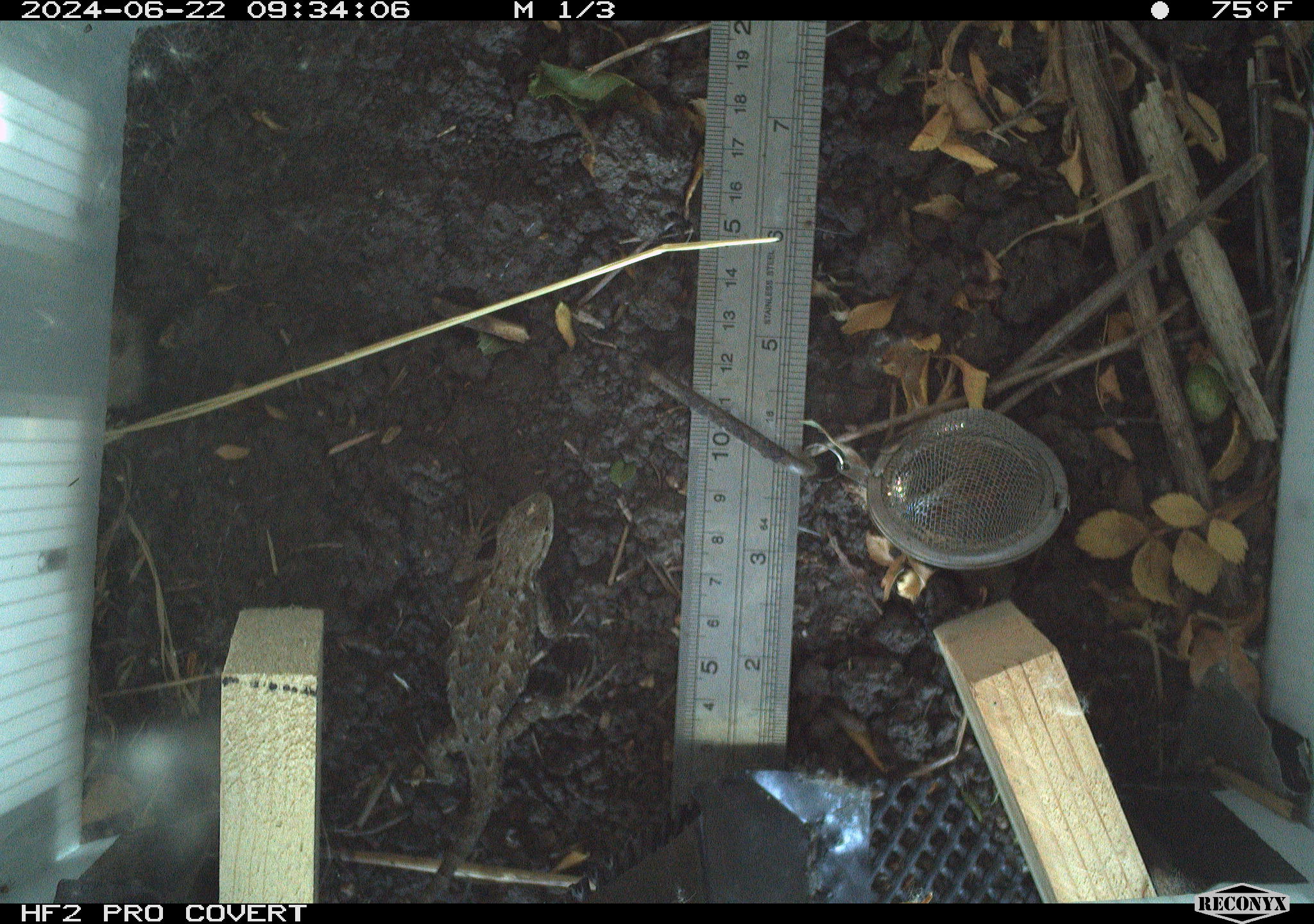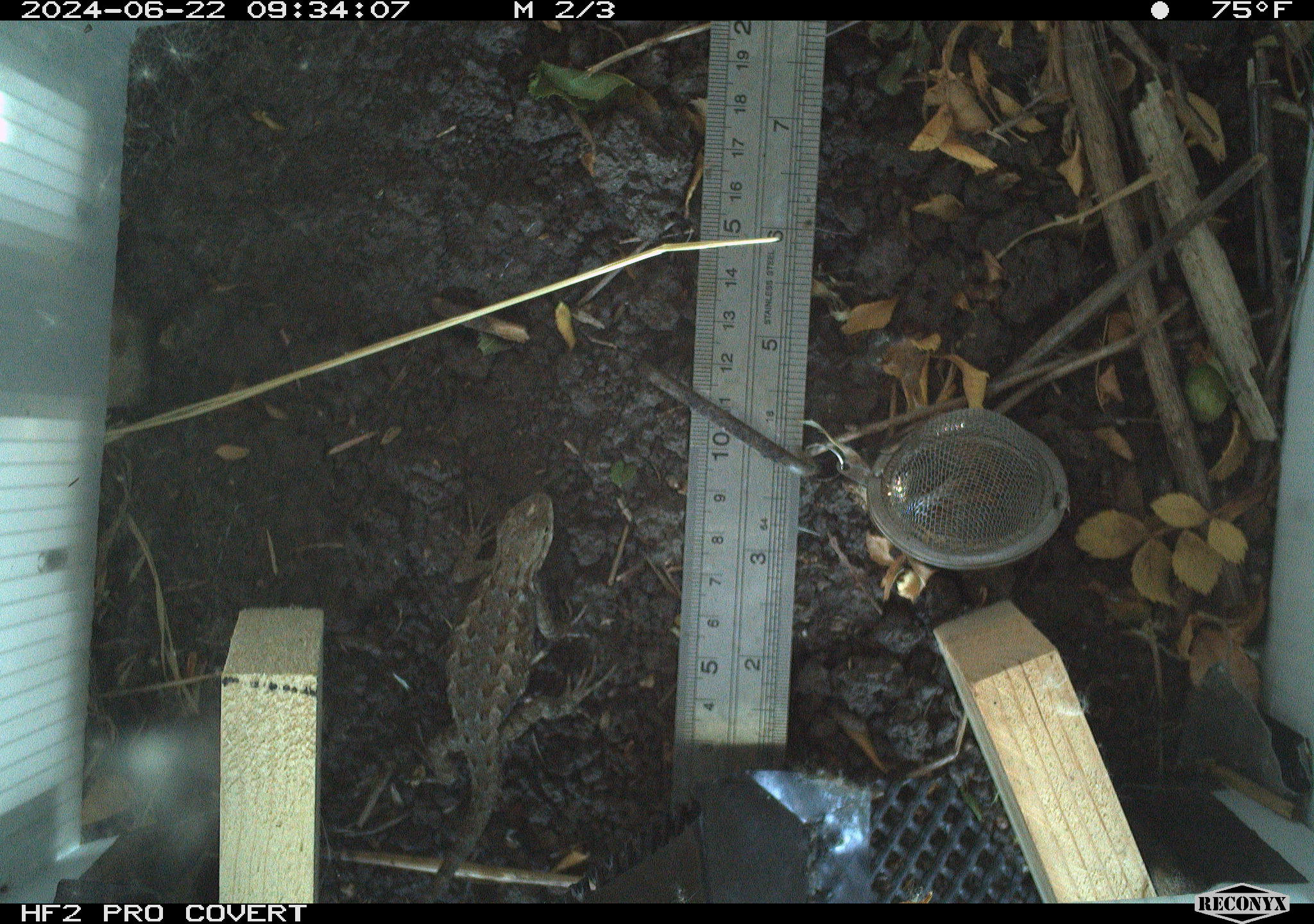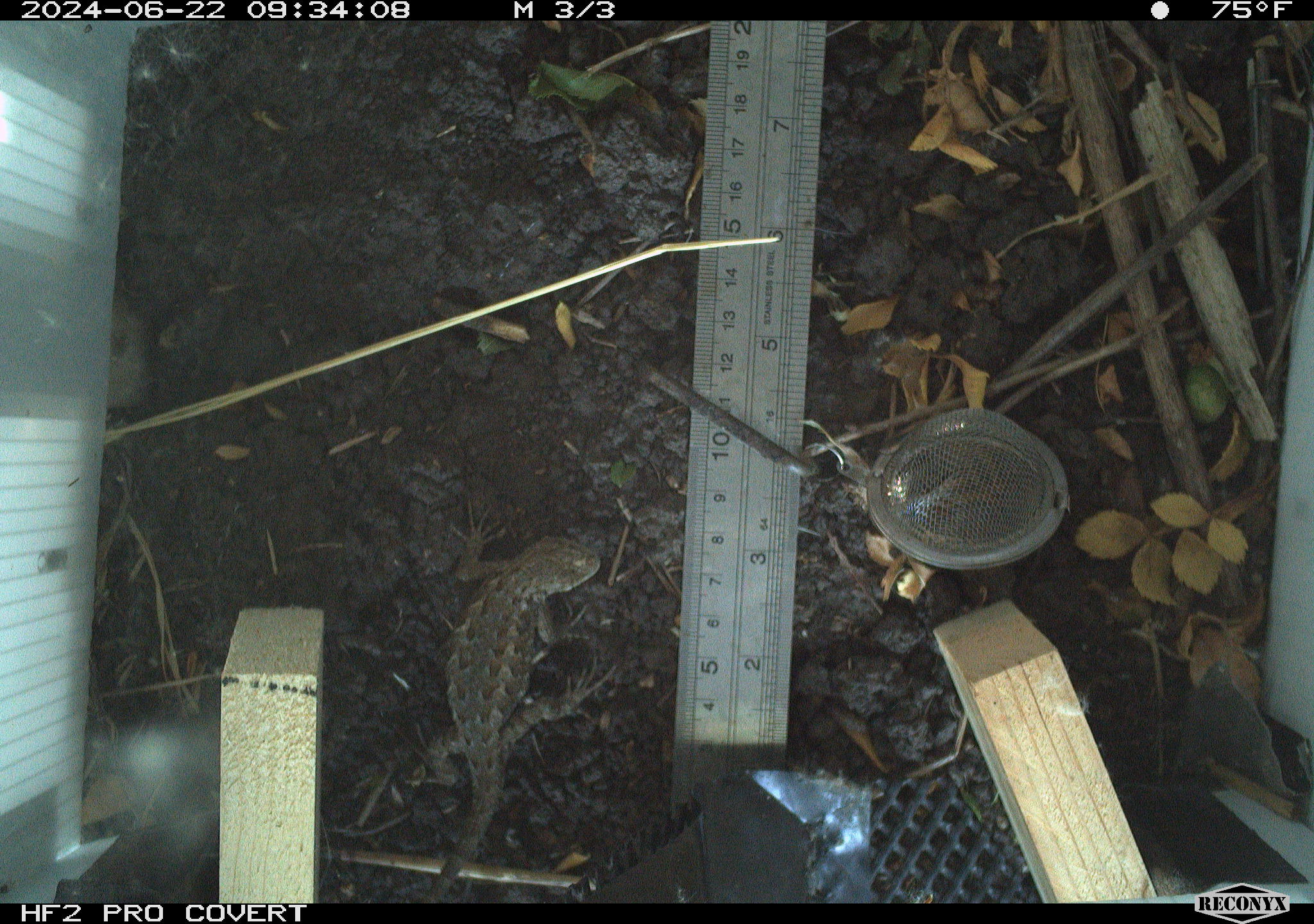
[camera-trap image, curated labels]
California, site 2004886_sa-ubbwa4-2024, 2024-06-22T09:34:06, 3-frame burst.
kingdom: Animalia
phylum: Chordata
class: Reptilia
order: Squamata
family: Phrynosomatidae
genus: Sceloporus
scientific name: Sceloporus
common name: spiny lizards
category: sceloporus species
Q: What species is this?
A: Sceloporus species (spiny lizards) (Sceloporus).